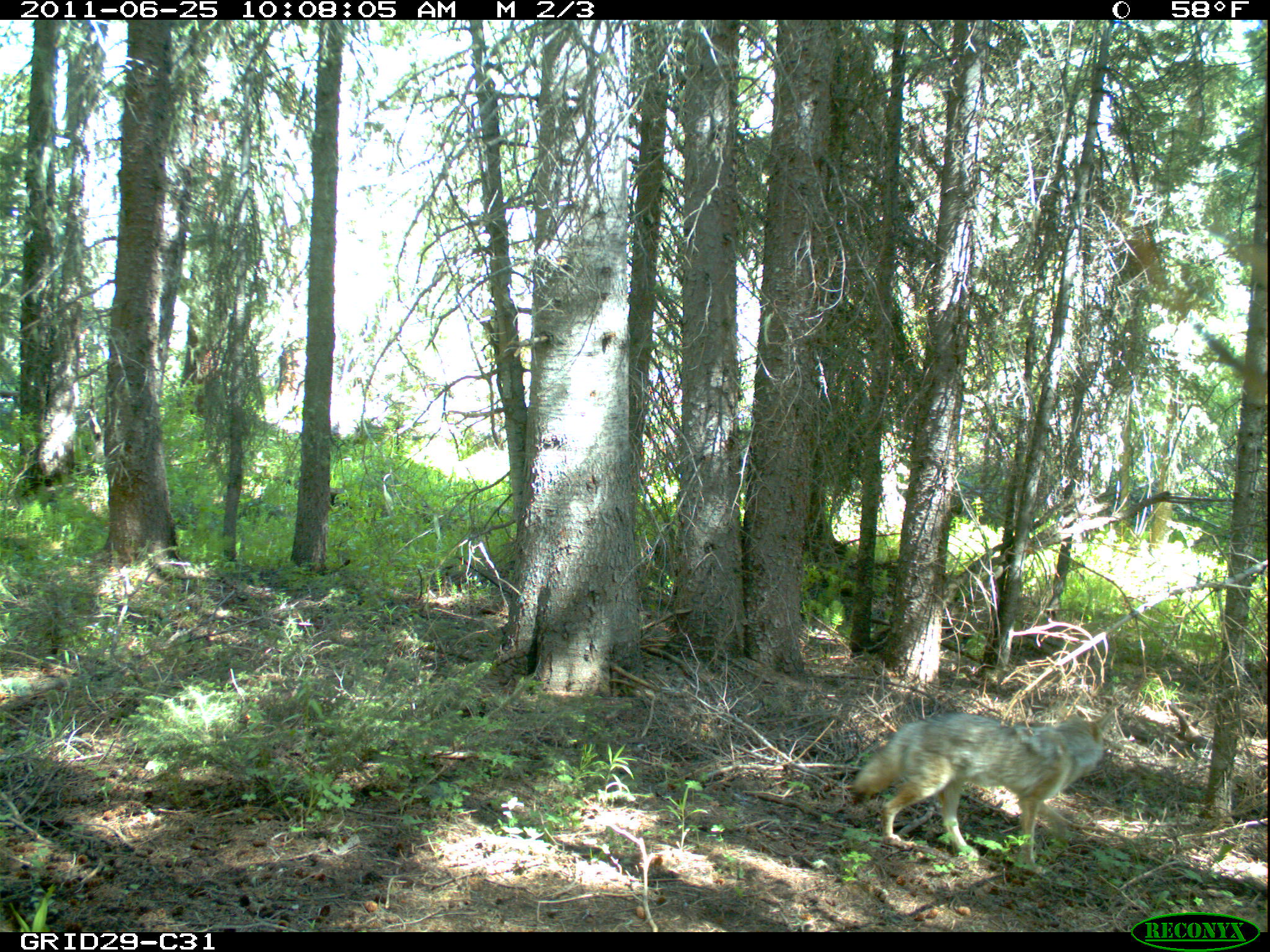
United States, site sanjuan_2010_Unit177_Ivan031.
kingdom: Animalia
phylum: Chordata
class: Mammalia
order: Carnivora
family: Canidae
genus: Canis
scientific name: Canis latrans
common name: coyote